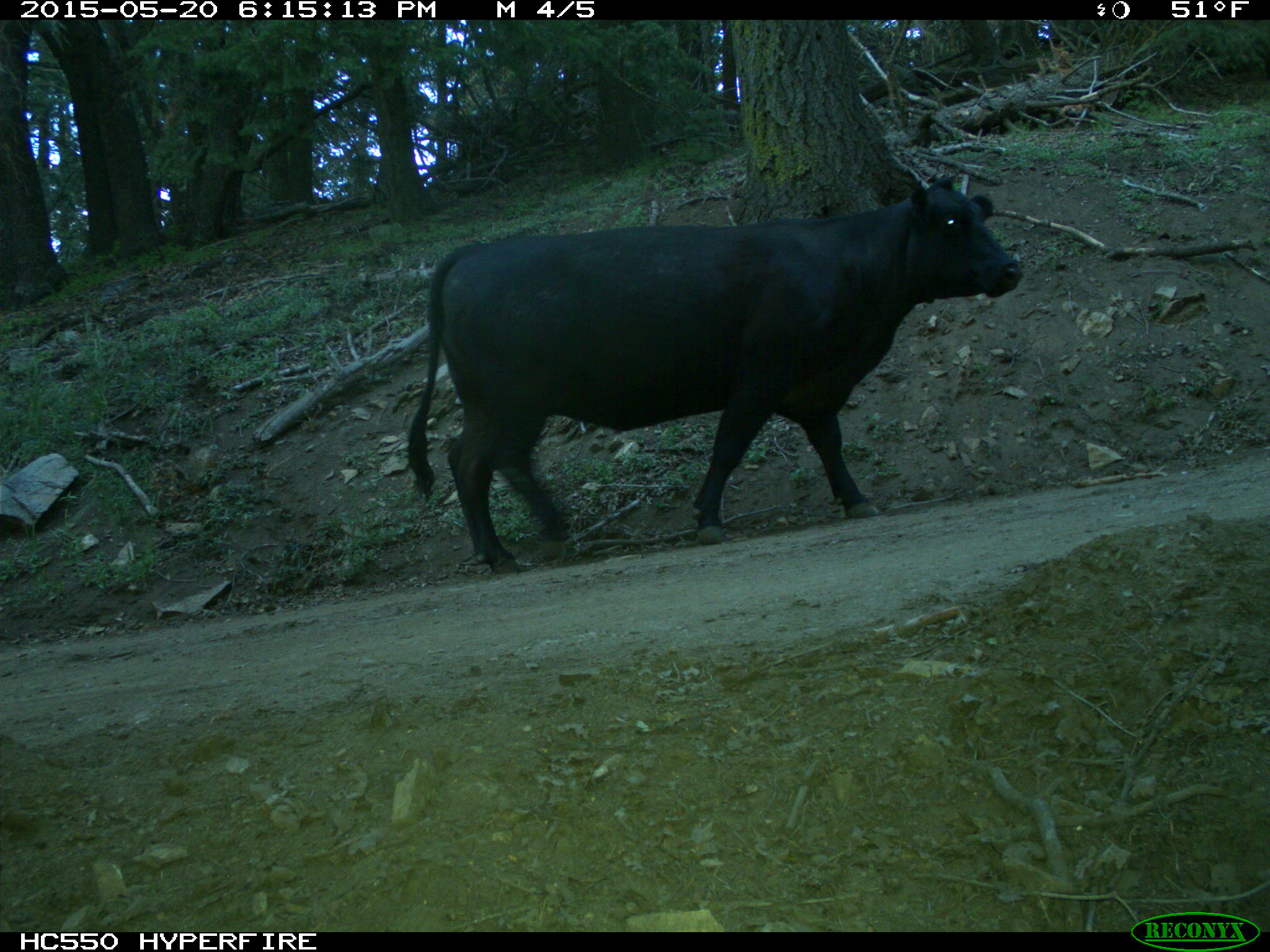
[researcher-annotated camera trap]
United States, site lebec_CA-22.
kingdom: Animalia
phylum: Chordata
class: Mammalia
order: Artiodactyla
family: Bovidae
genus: Bos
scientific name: Bos taurus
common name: domestic cow